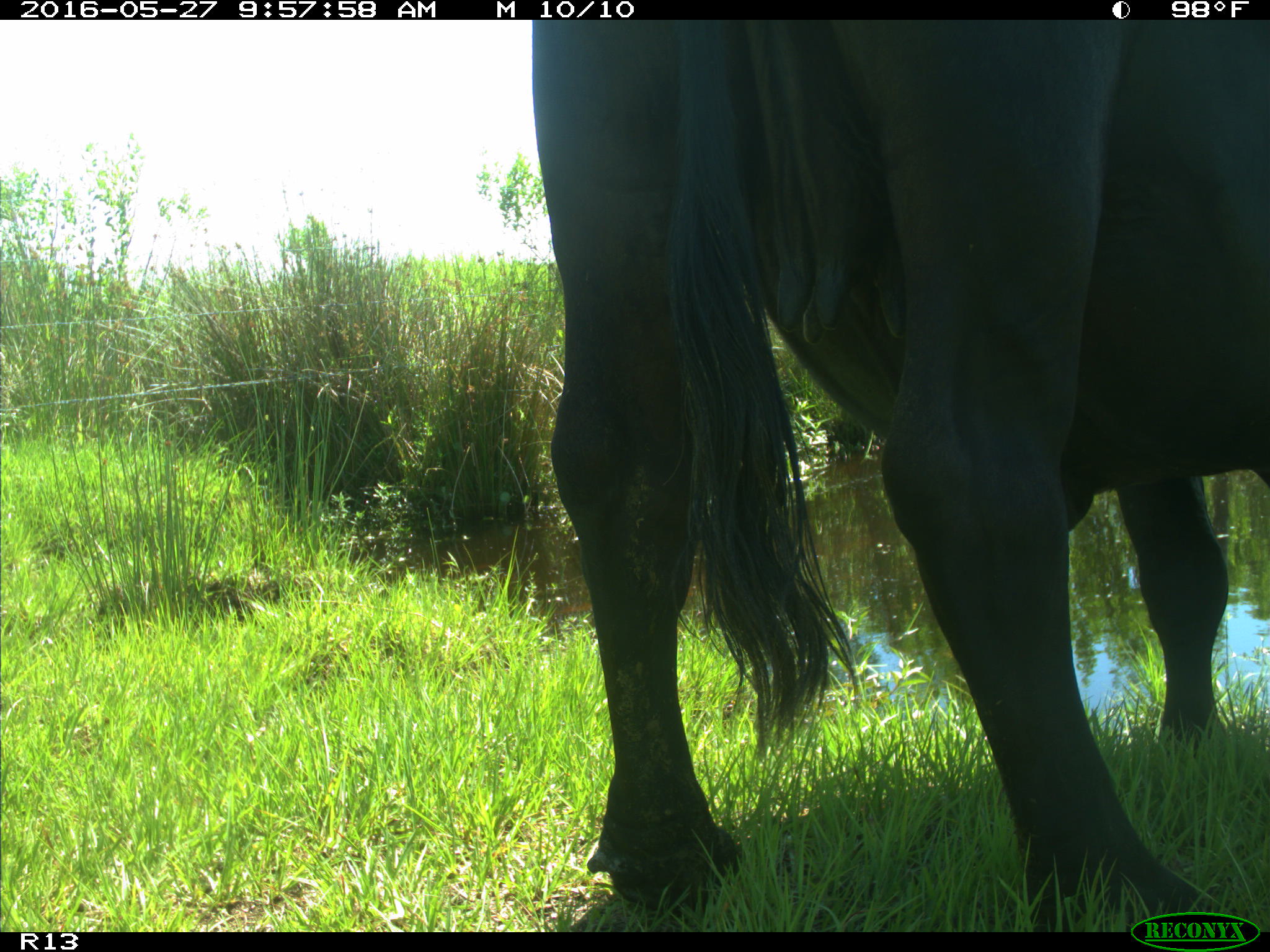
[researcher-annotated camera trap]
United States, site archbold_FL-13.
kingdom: Animalia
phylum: Chordata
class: Mammalia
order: Artiodactyla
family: Bovidae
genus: Bos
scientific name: Bos taurus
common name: domestic cow